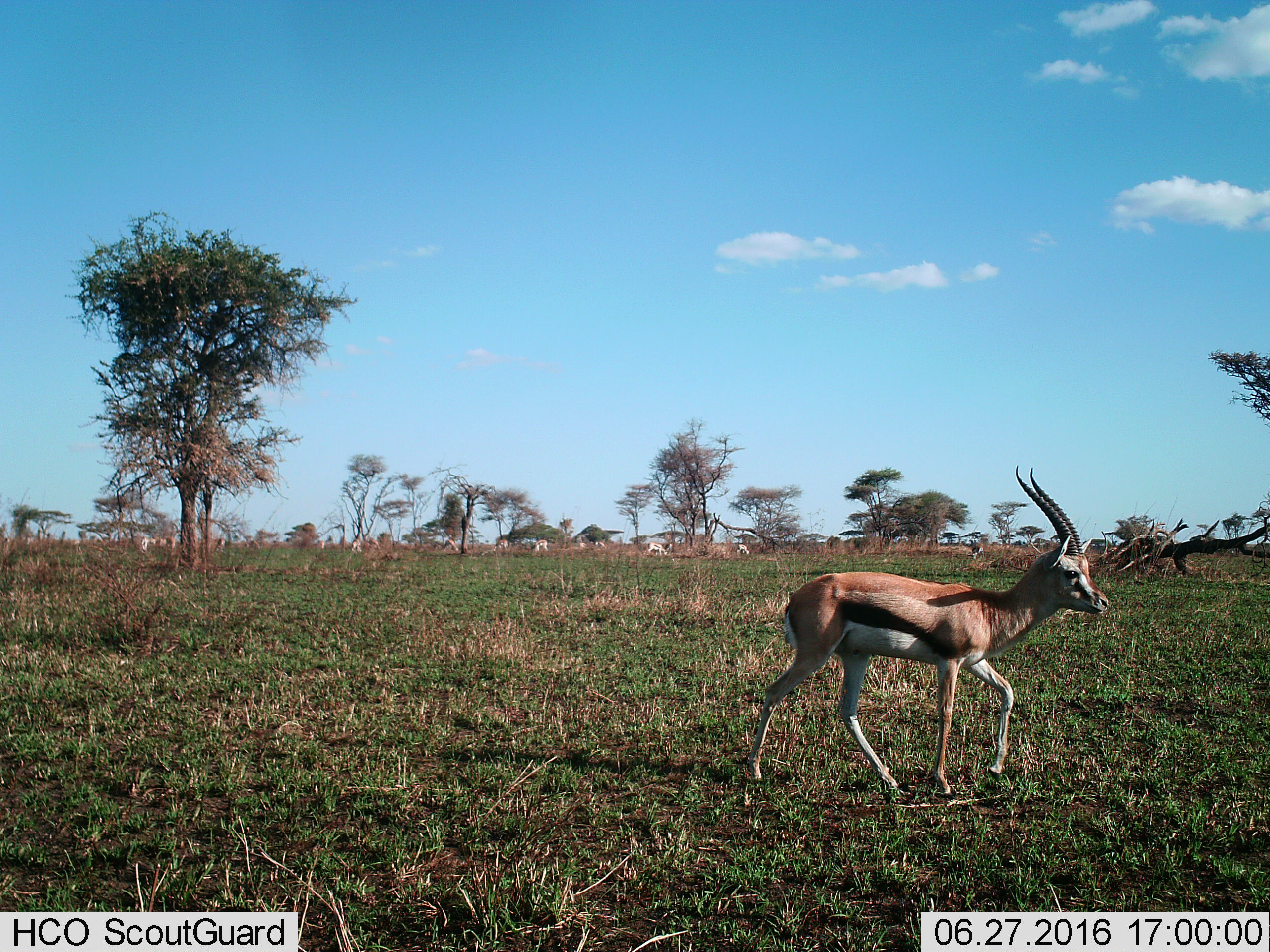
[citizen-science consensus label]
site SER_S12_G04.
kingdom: Animalia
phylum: Chordata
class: Mammalia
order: Artiodactyla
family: Bovidae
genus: Eudorcas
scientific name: Eudorcas thomsonii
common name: thomson's gazelle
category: gazellethomsons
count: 10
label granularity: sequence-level